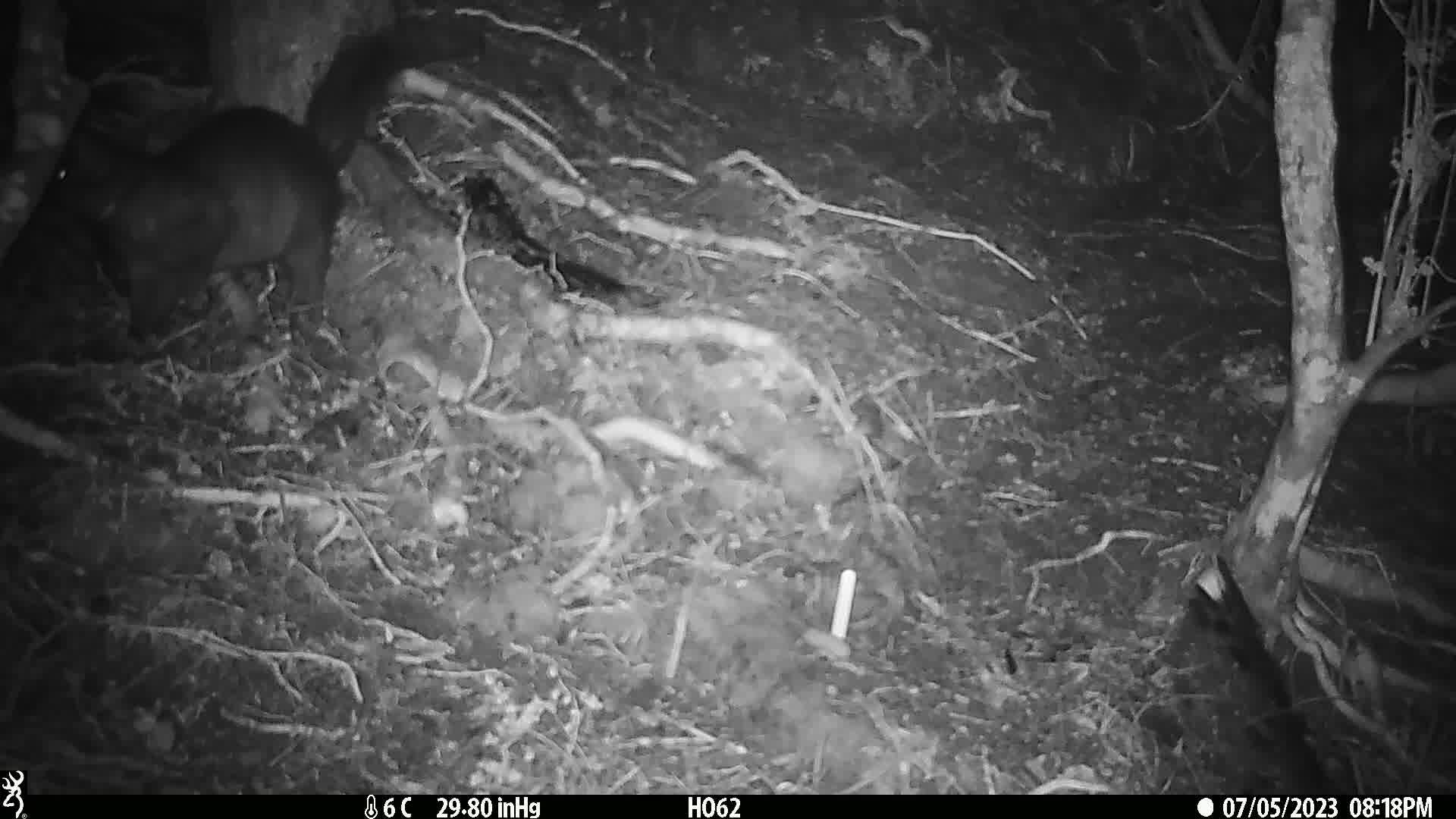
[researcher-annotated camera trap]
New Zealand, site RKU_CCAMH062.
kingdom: Animalia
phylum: Chordata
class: Mammalia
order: Diprotodontia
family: Phalangeridae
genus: Trichosurus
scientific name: Trichosurus vulpecula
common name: common brushtail possum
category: possum